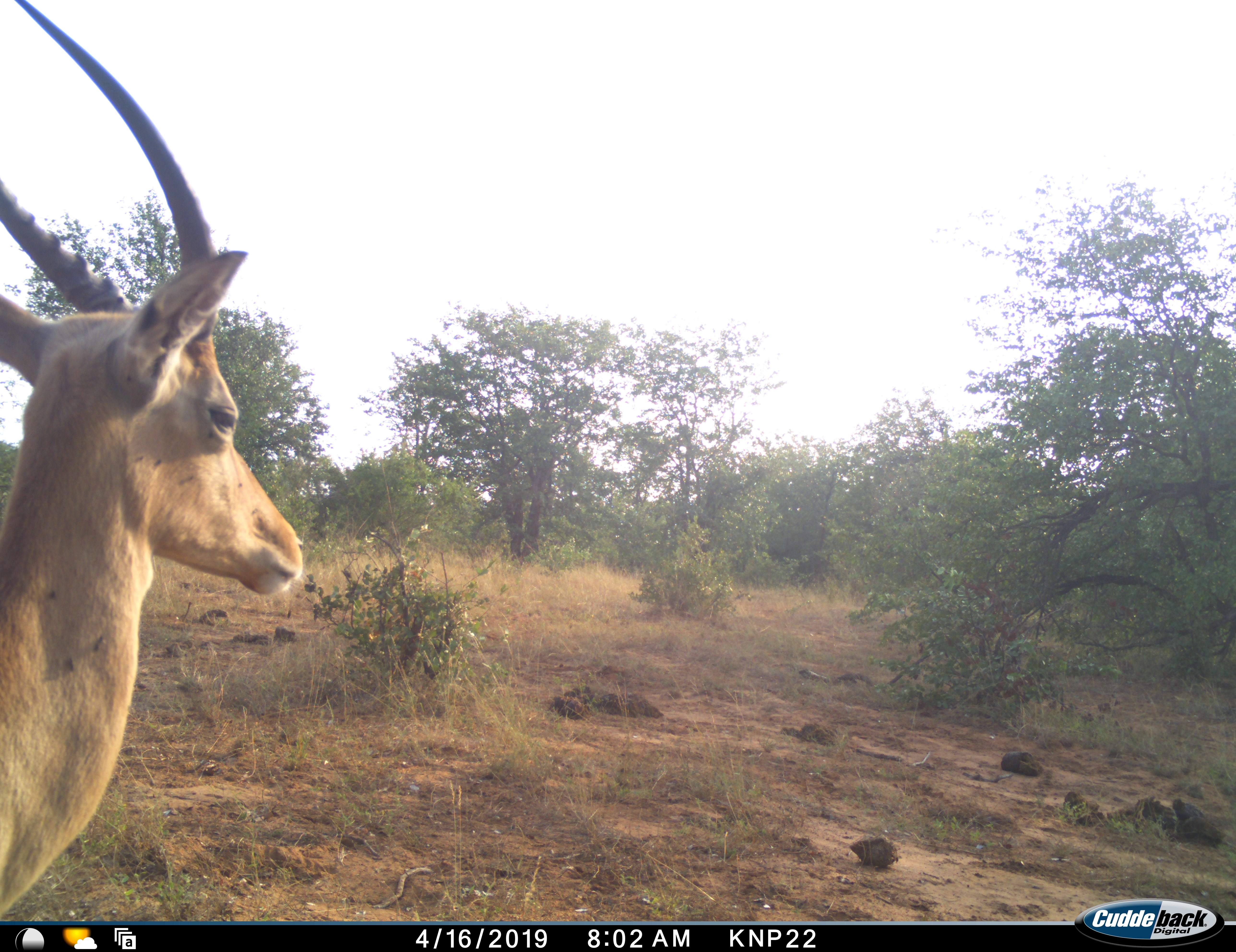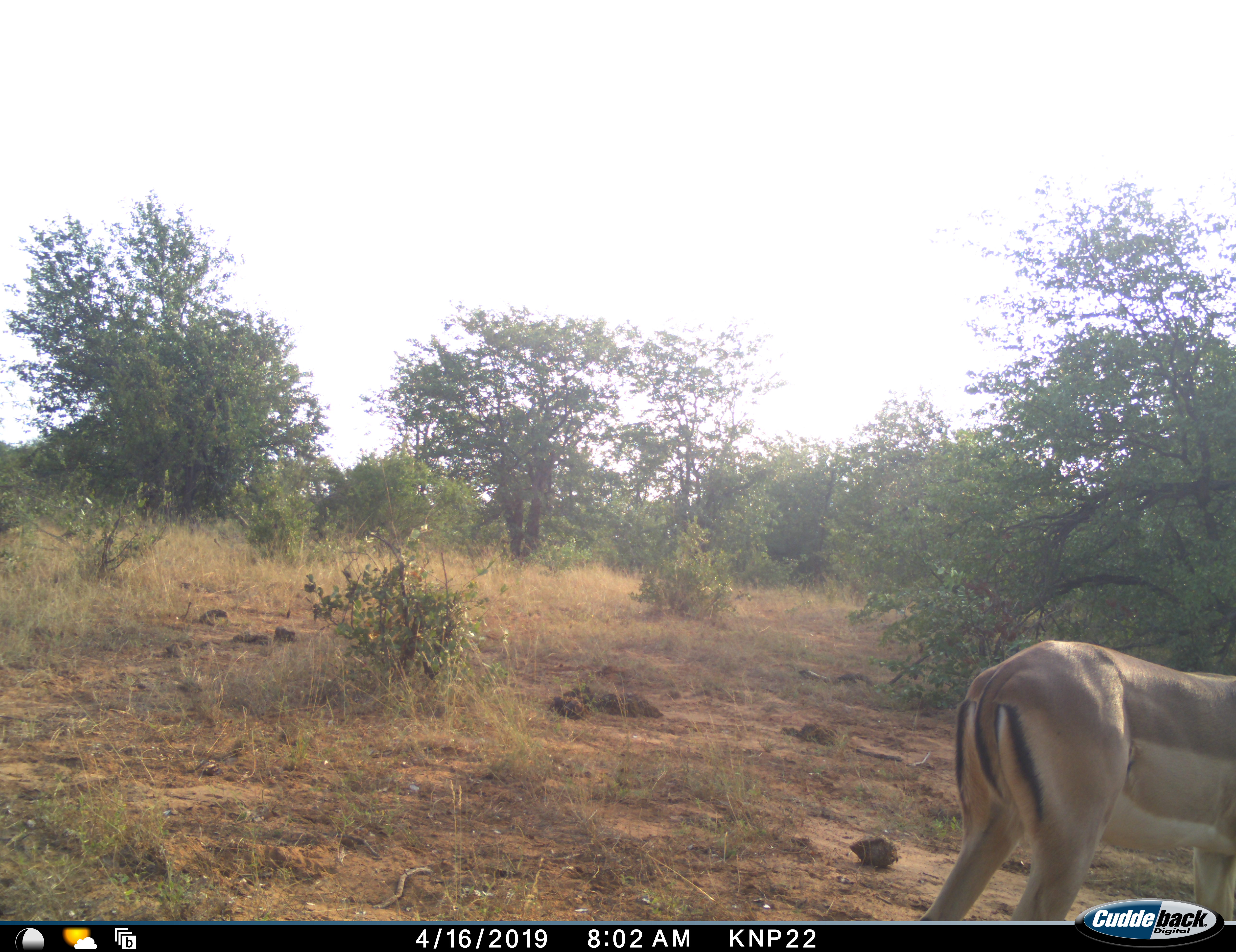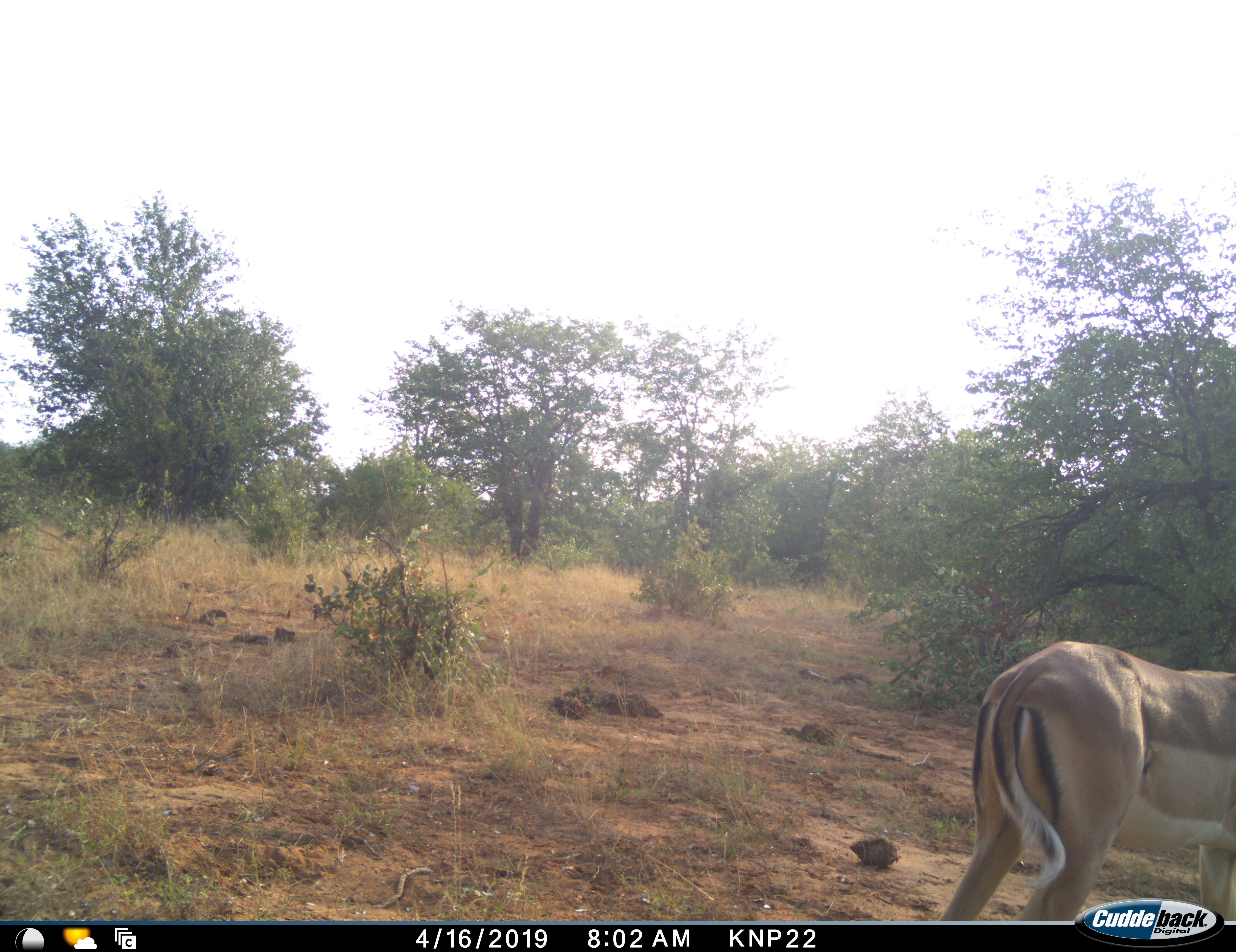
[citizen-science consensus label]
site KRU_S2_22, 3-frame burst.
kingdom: Animalia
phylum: Chordata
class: Mammalia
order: Artiodactyla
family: Bovidae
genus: Aepyceros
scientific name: Aepyceros melampus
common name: impala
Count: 1.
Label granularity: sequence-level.